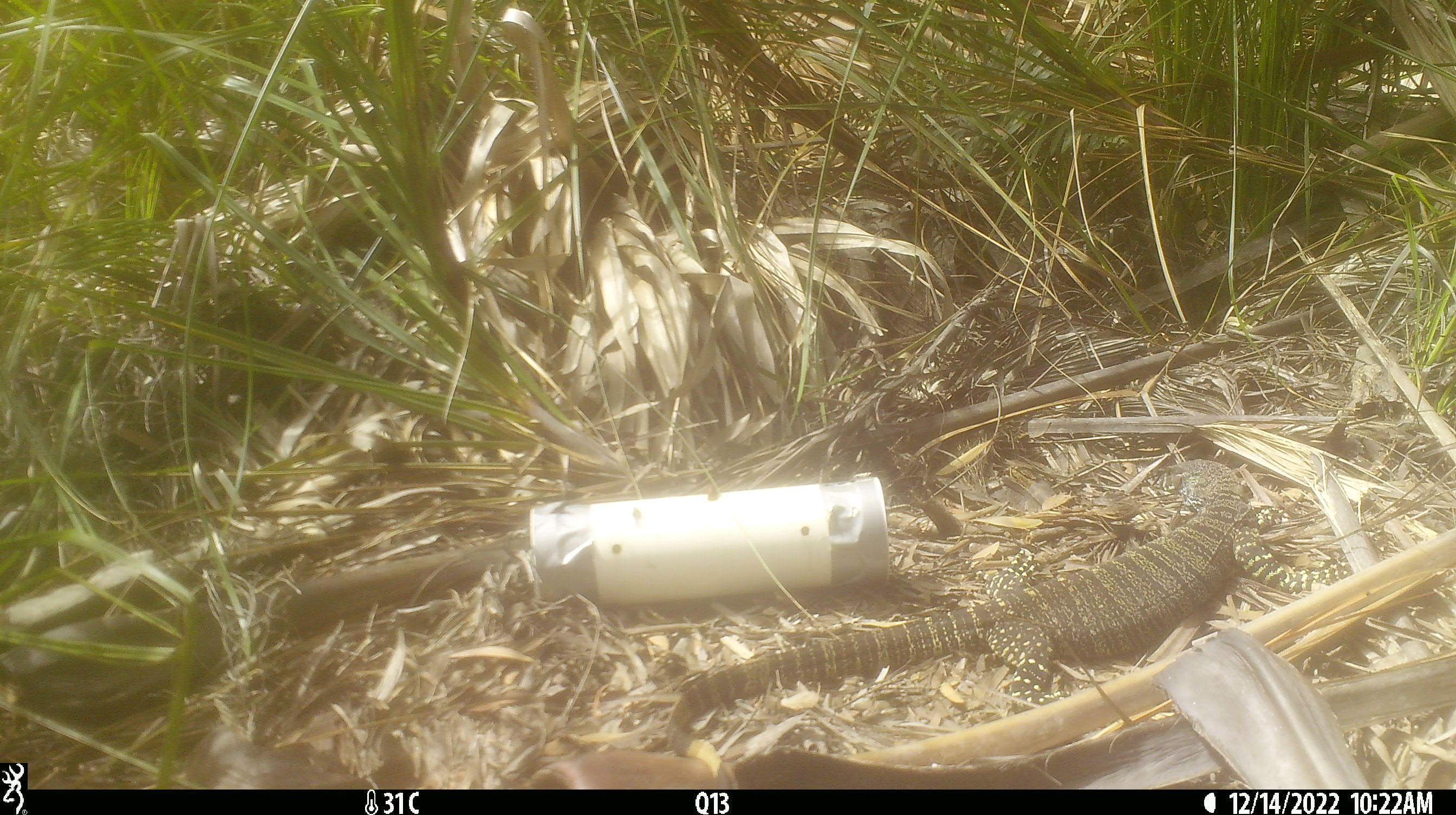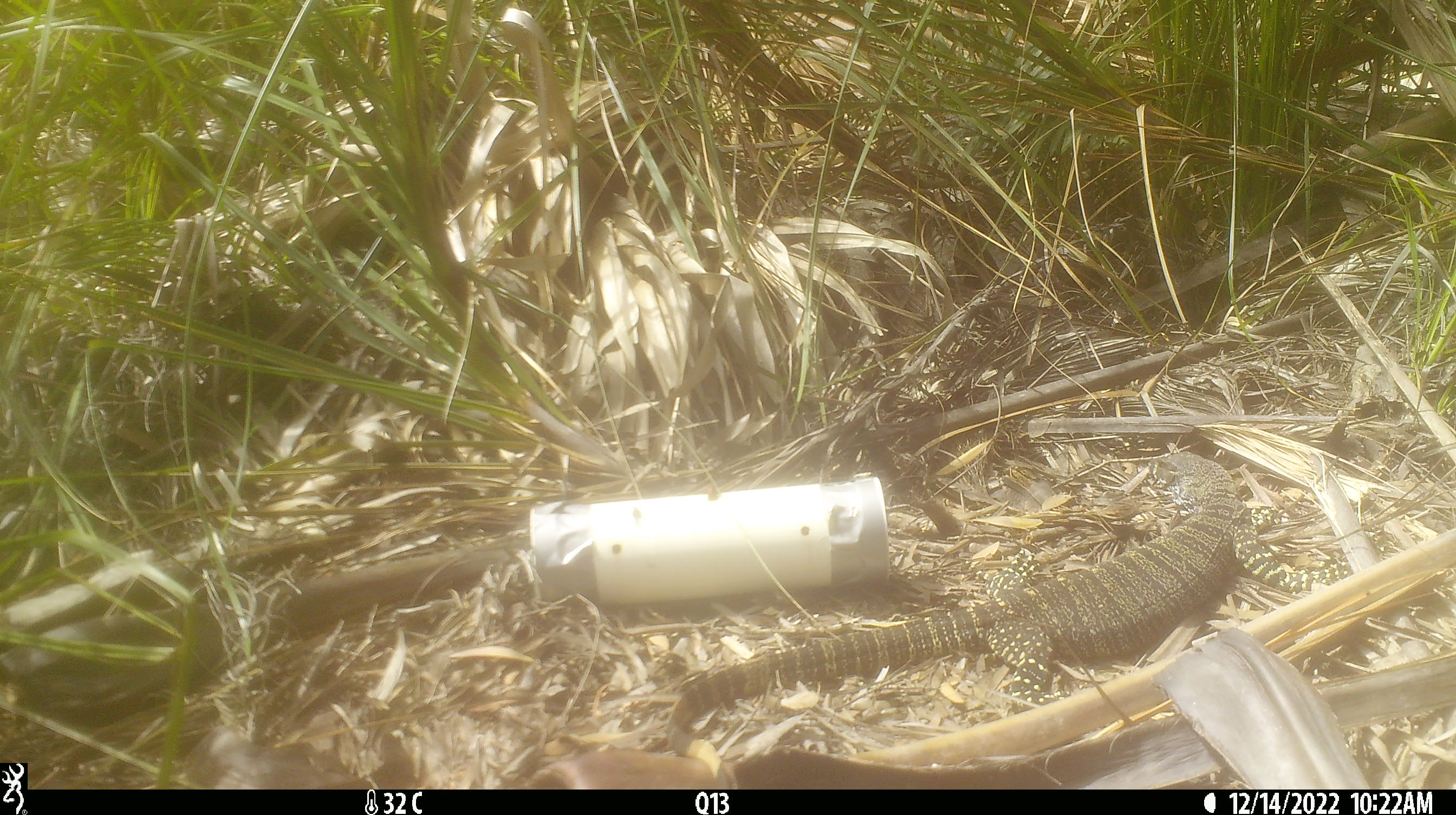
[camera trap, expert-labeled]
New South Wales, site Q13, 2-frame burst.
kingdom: Animalia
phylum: Chordata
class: Reptilia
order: Squamata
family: Varanidae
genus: Varanus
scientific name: Varanus varius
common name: lace monitor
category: goanna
Goanna (lace monitor) (Varanus varius).